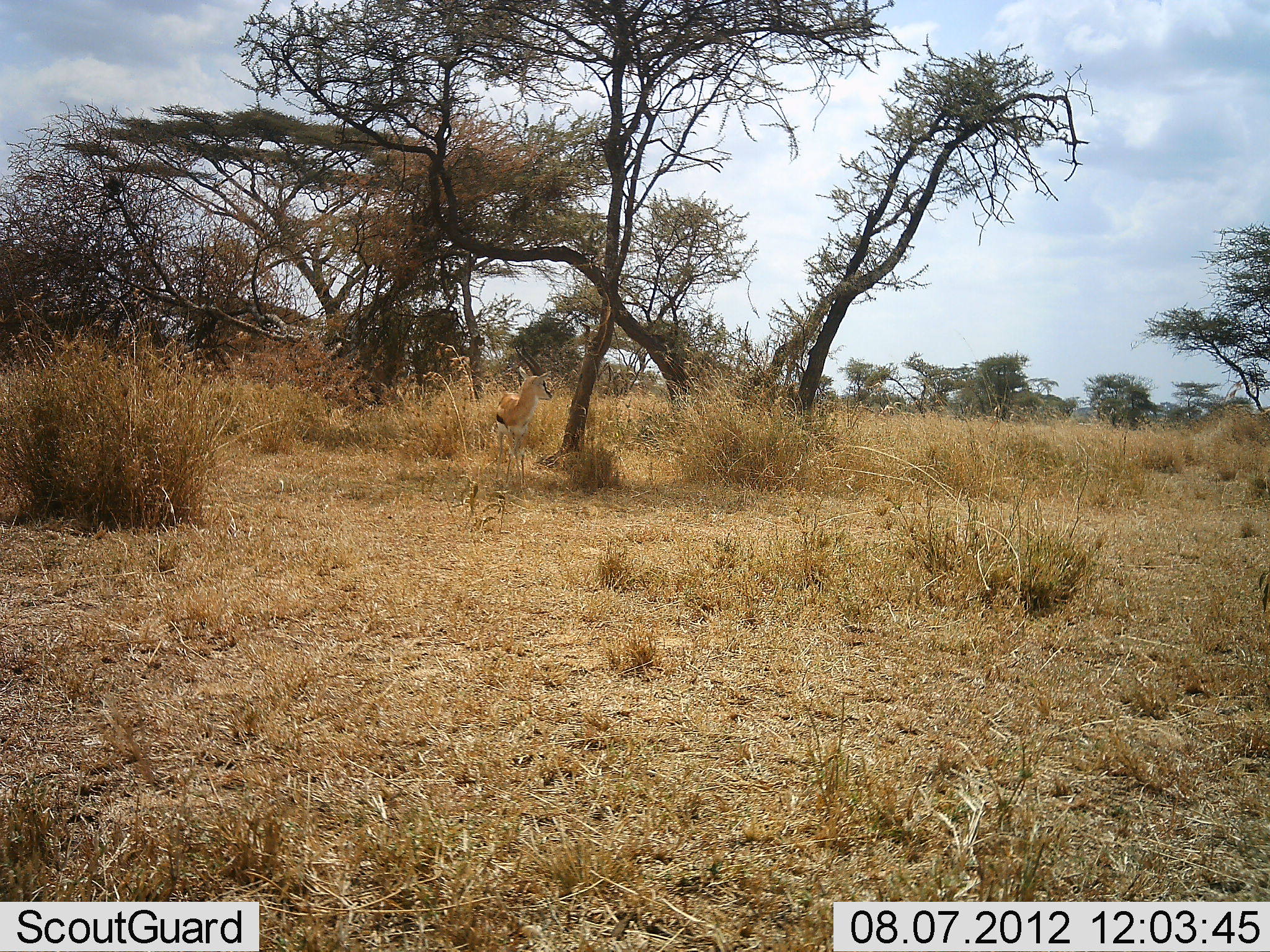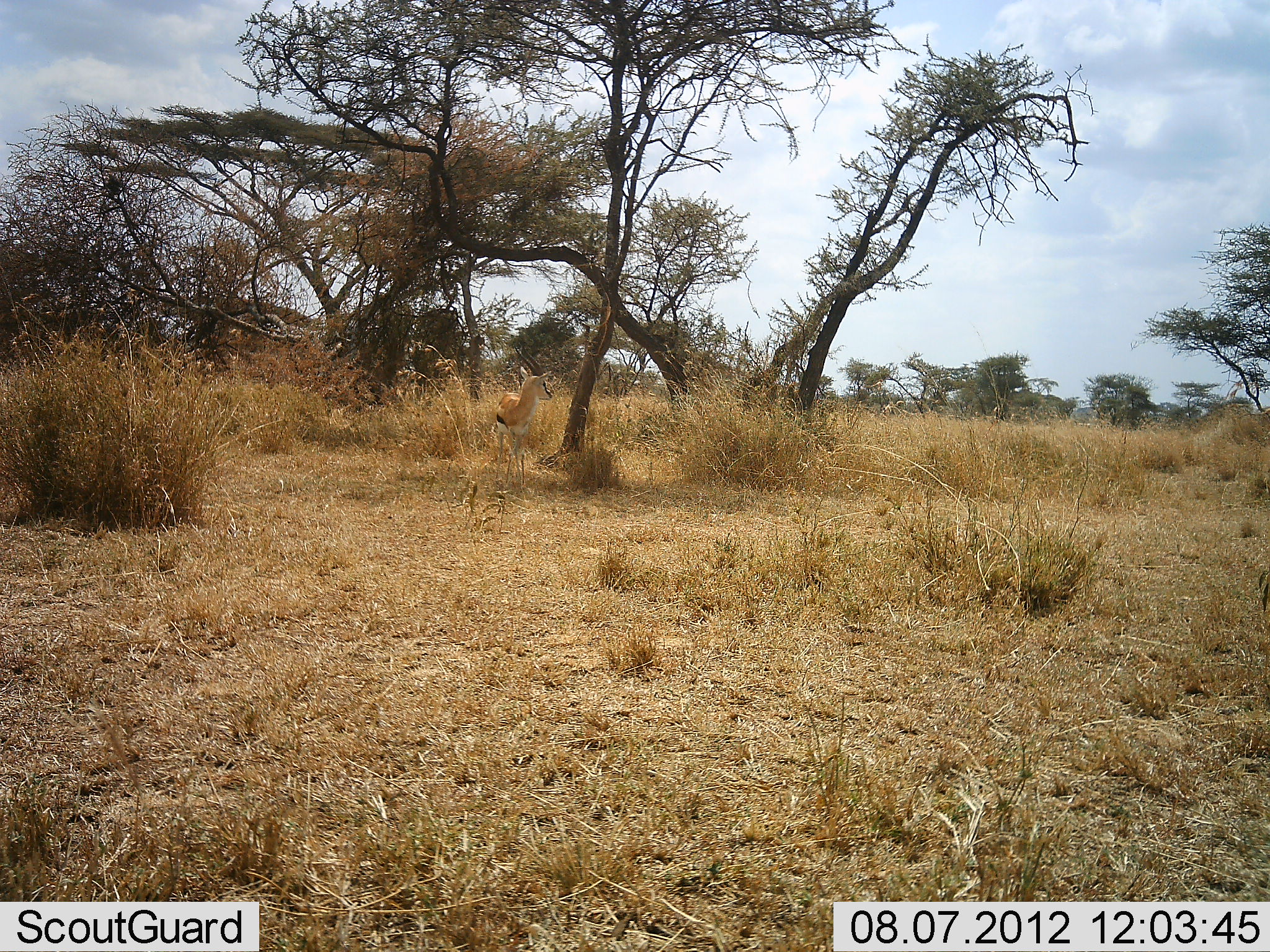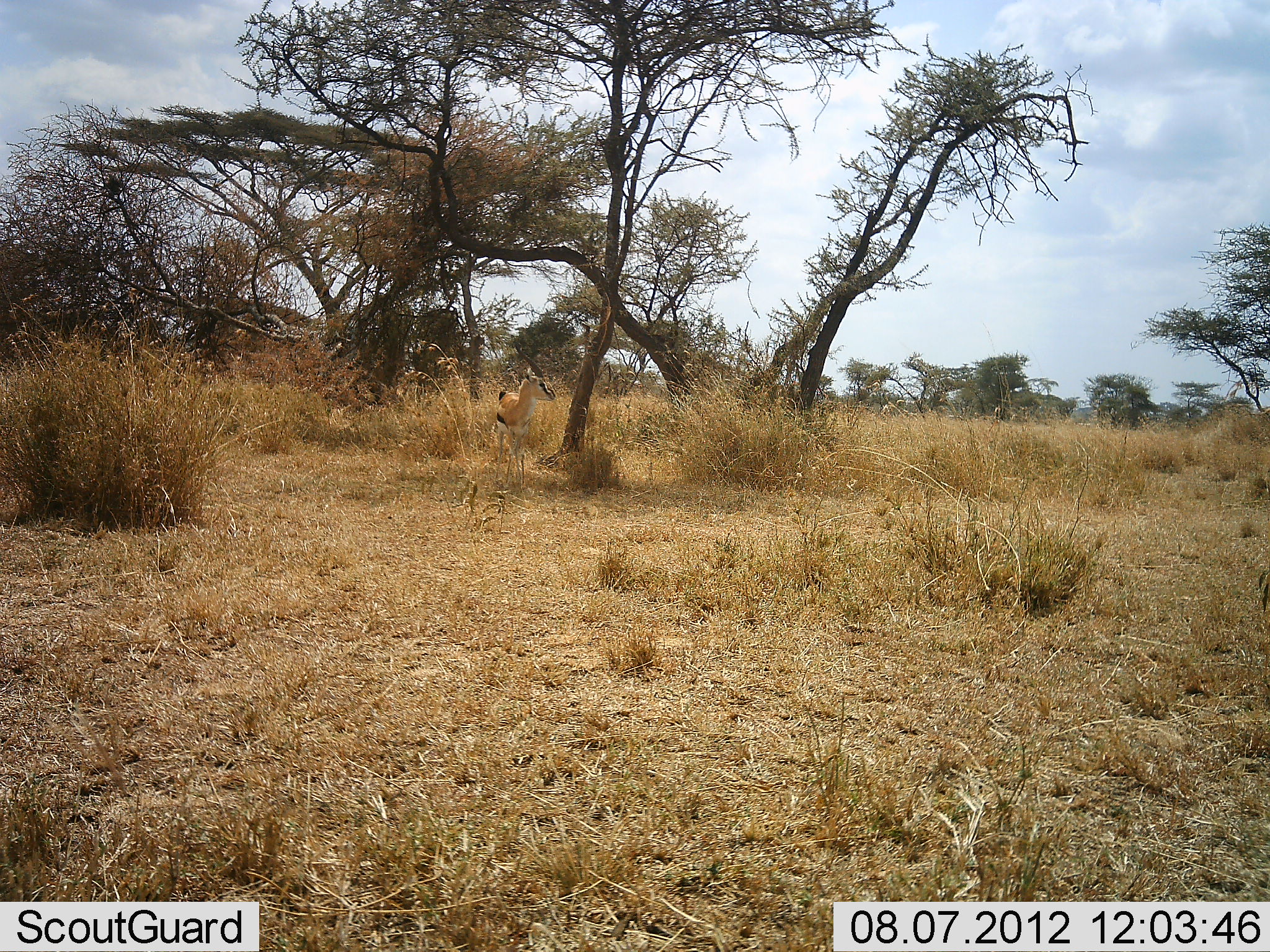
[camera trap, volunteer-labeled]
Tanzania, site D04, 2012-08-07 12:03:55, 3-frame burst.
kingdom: Animalia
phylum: Chordata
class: Mammalia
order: Artiodactyla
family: Bovidae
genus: Eudorcas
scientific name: Eudorcas thomsonii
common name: thomson's gazelle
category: gazellethomsons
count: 1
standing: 90%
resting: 10%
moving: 0%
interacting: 0%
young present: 0%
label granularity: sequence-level